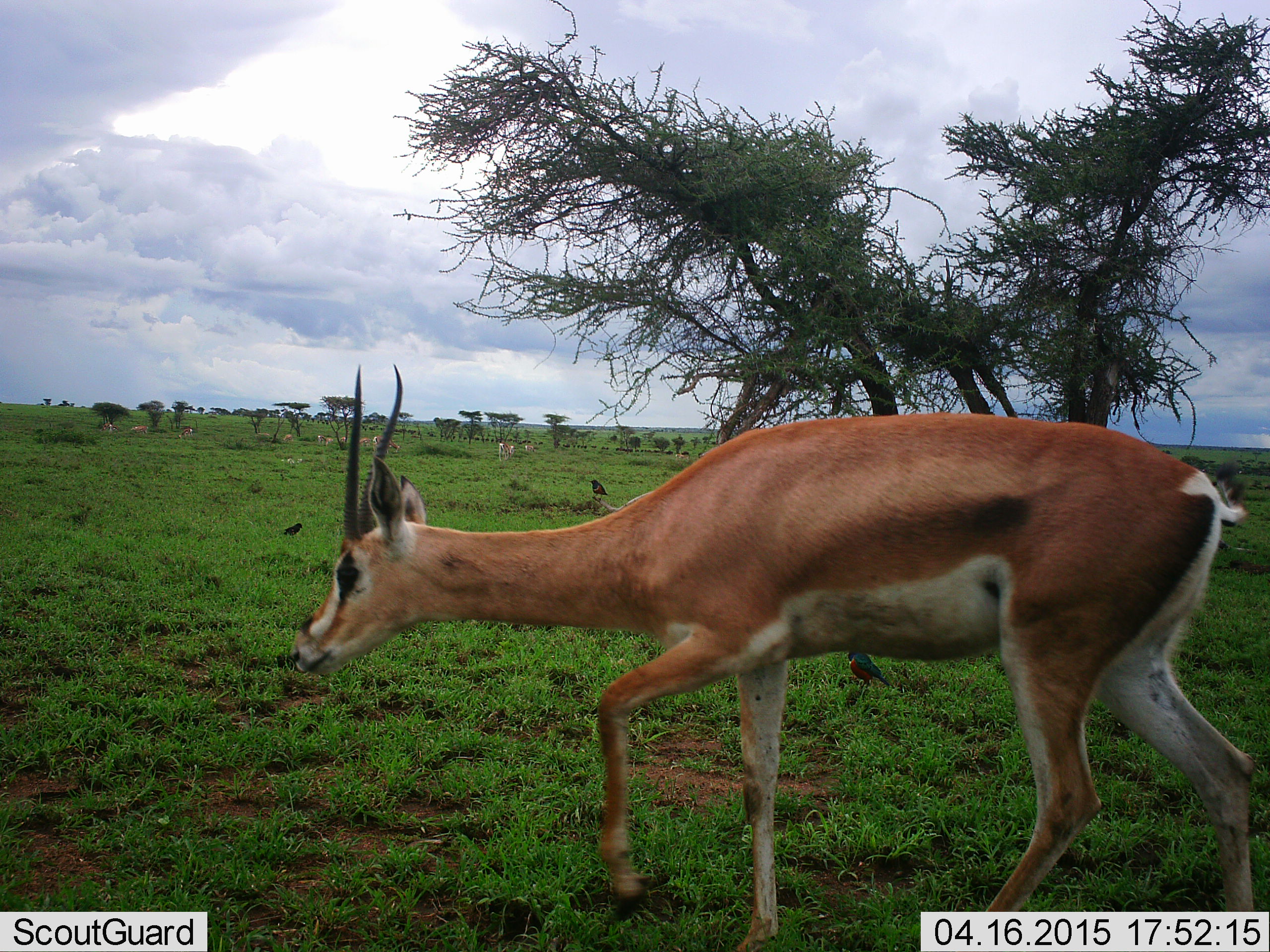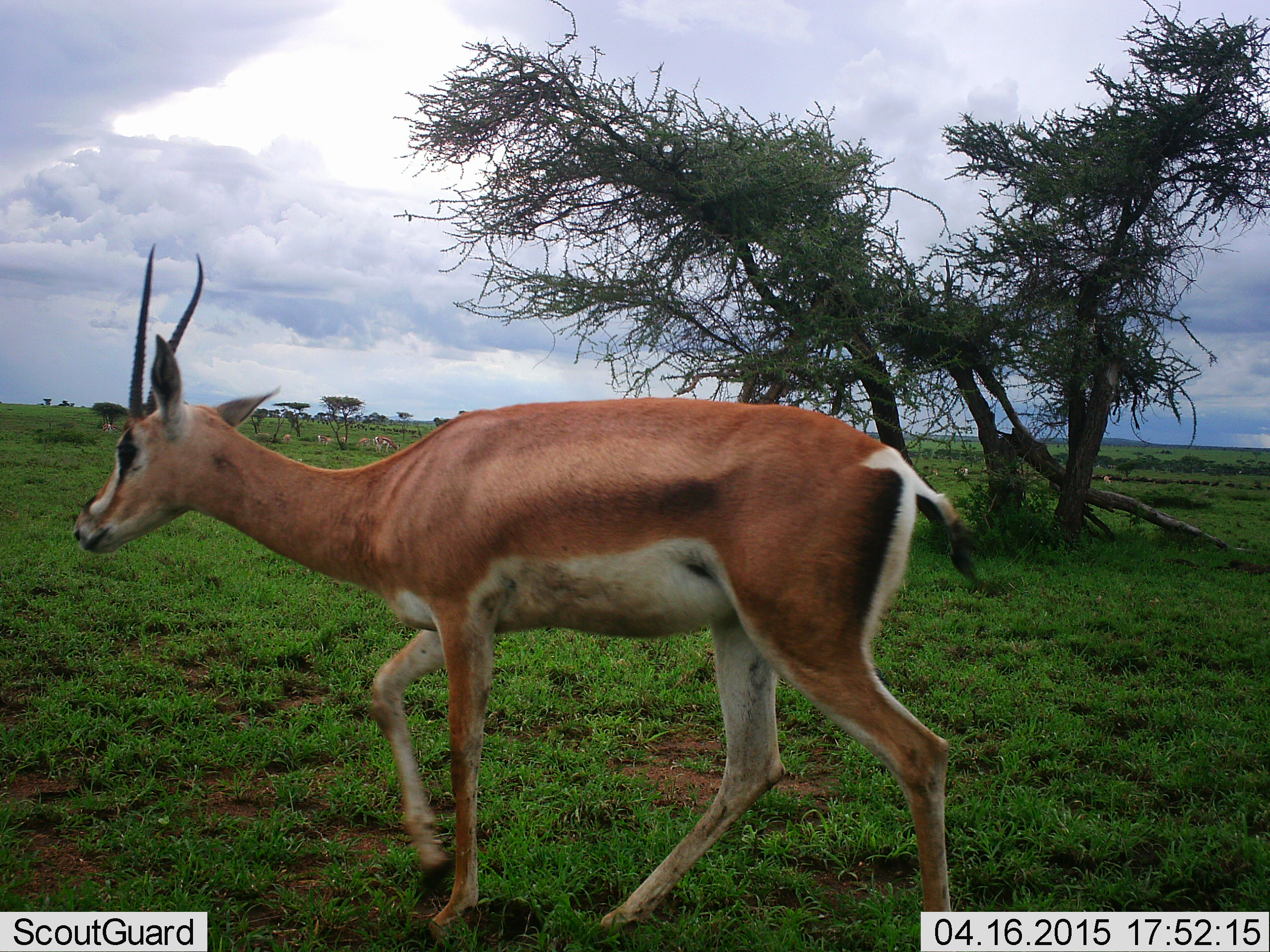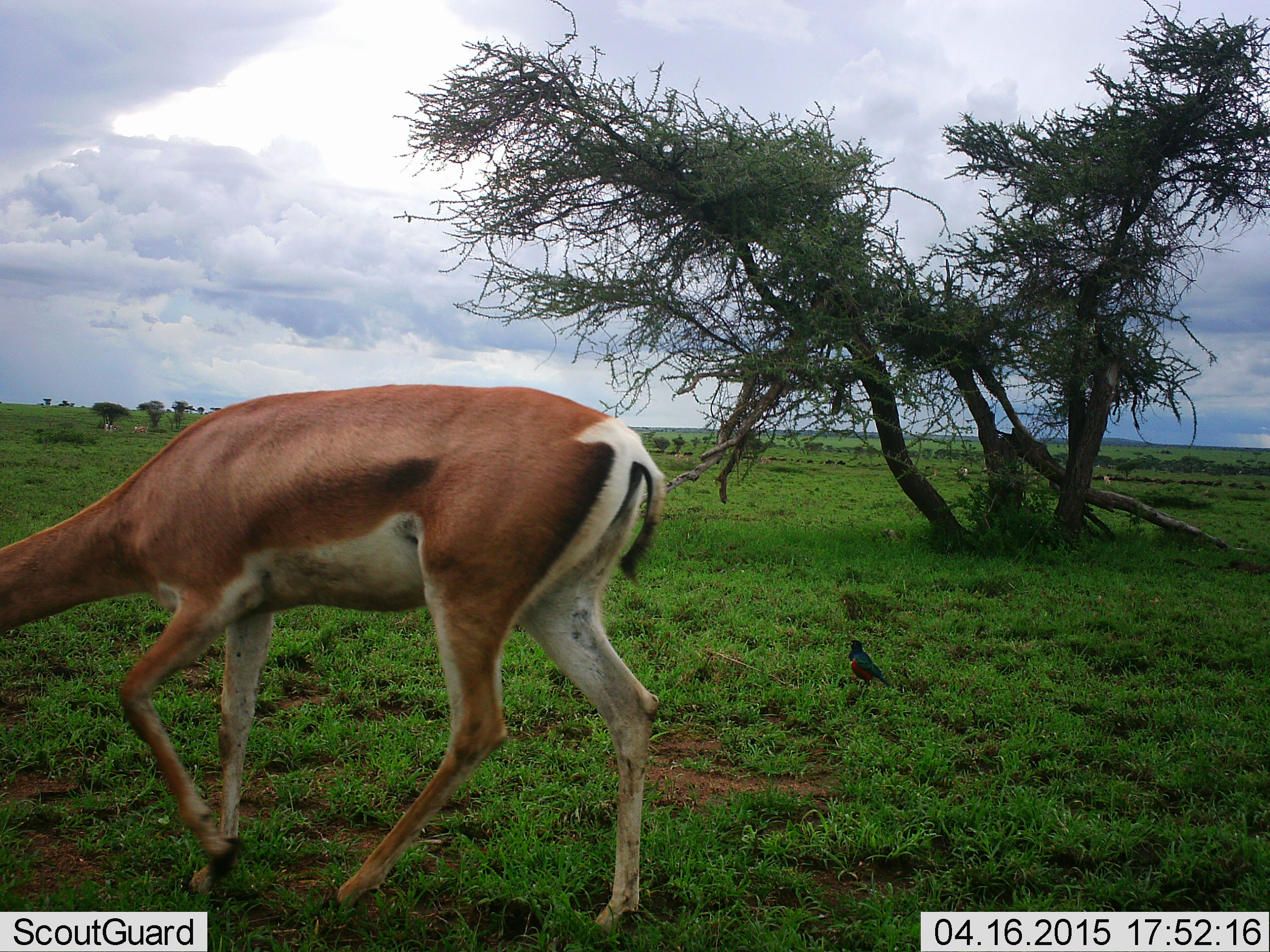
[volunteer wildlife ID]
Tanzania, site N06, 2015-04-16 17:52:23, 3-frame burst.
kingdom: Animalia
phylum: Chordata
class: Mammalia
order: Artiodactyla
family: Bovidae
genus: Nanger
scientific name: Nanger granti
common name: grant's gazelle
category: gazellegrants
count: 1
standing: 36%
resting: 0%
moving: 100%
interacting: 0%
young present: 0%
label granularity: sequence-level